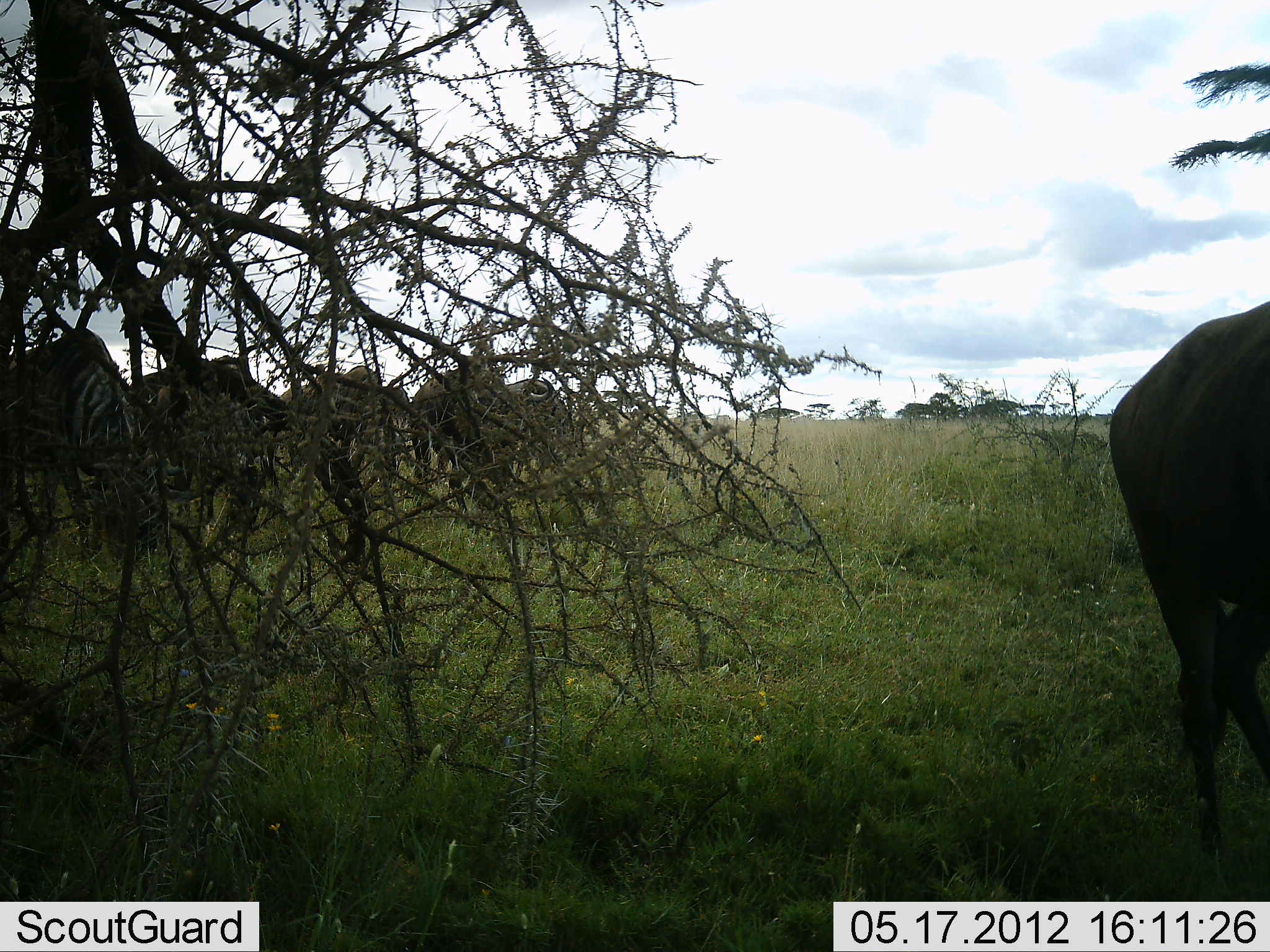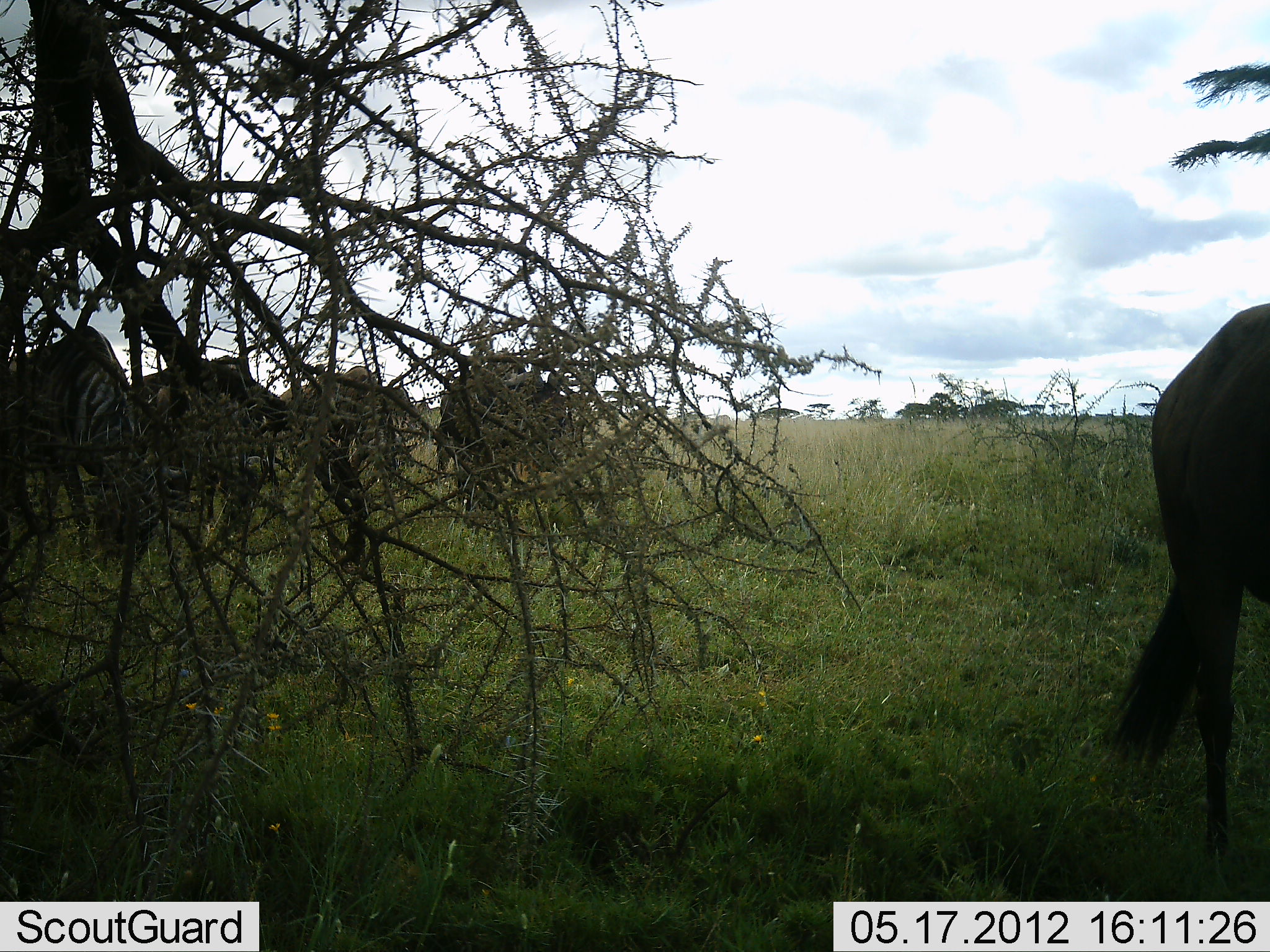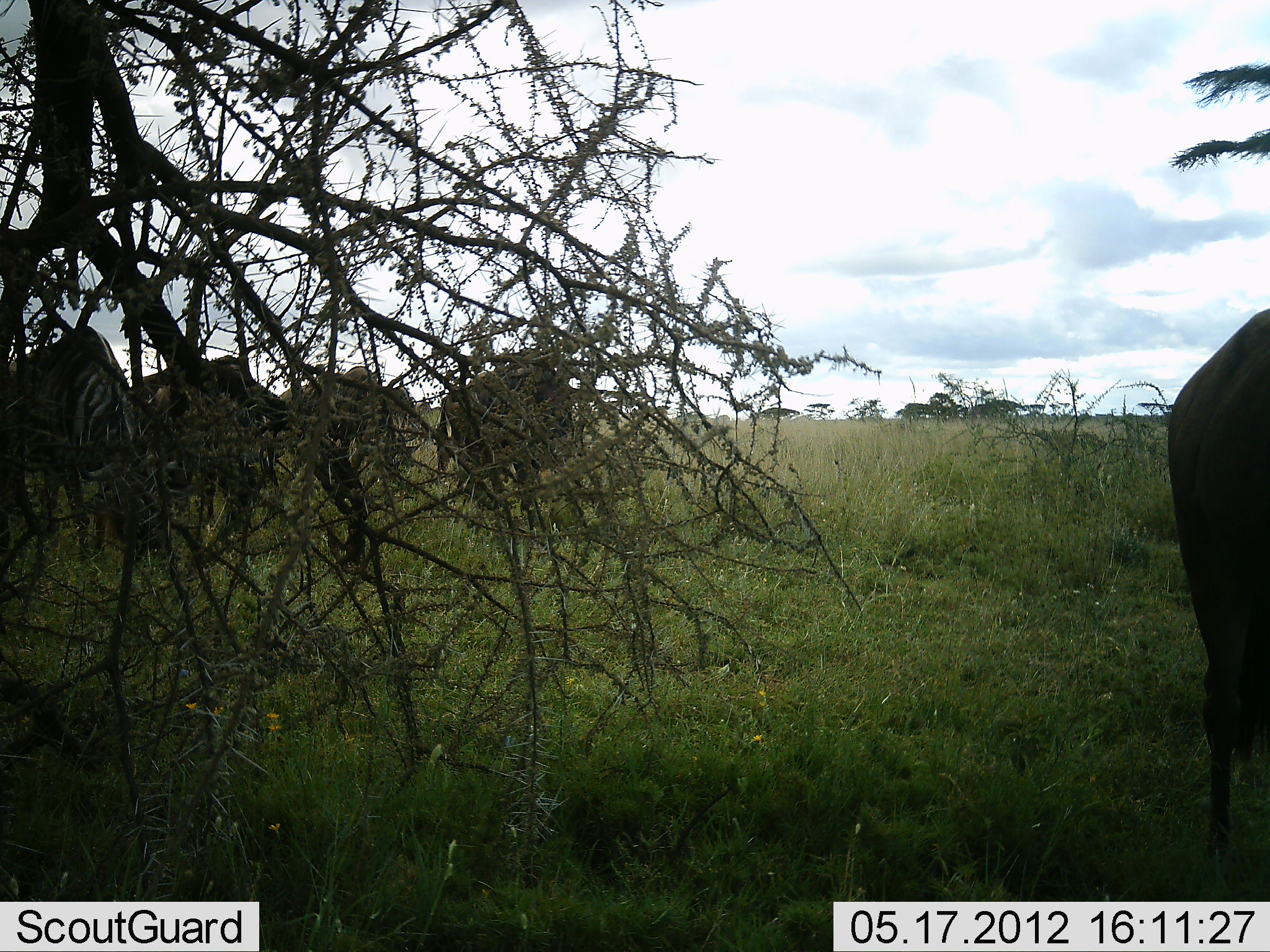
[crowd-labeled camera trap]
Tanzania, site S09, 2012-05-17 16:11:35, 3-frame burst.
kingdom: Animalia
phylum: Chordata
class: Mammalia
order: Artiodactyla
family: Bovidae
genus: Connochaetes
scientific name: Connochaetes taurinus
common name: blue wildebeest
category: wildebeest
Wildebeest (blue wildebeest) (Connochaetes taurinus), count 7. Behavior (volunteer vote fractions): standing 40%, resting 0%, moving 30%, interacting 0%. Young present (vote fraction): 0%. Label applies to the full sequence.